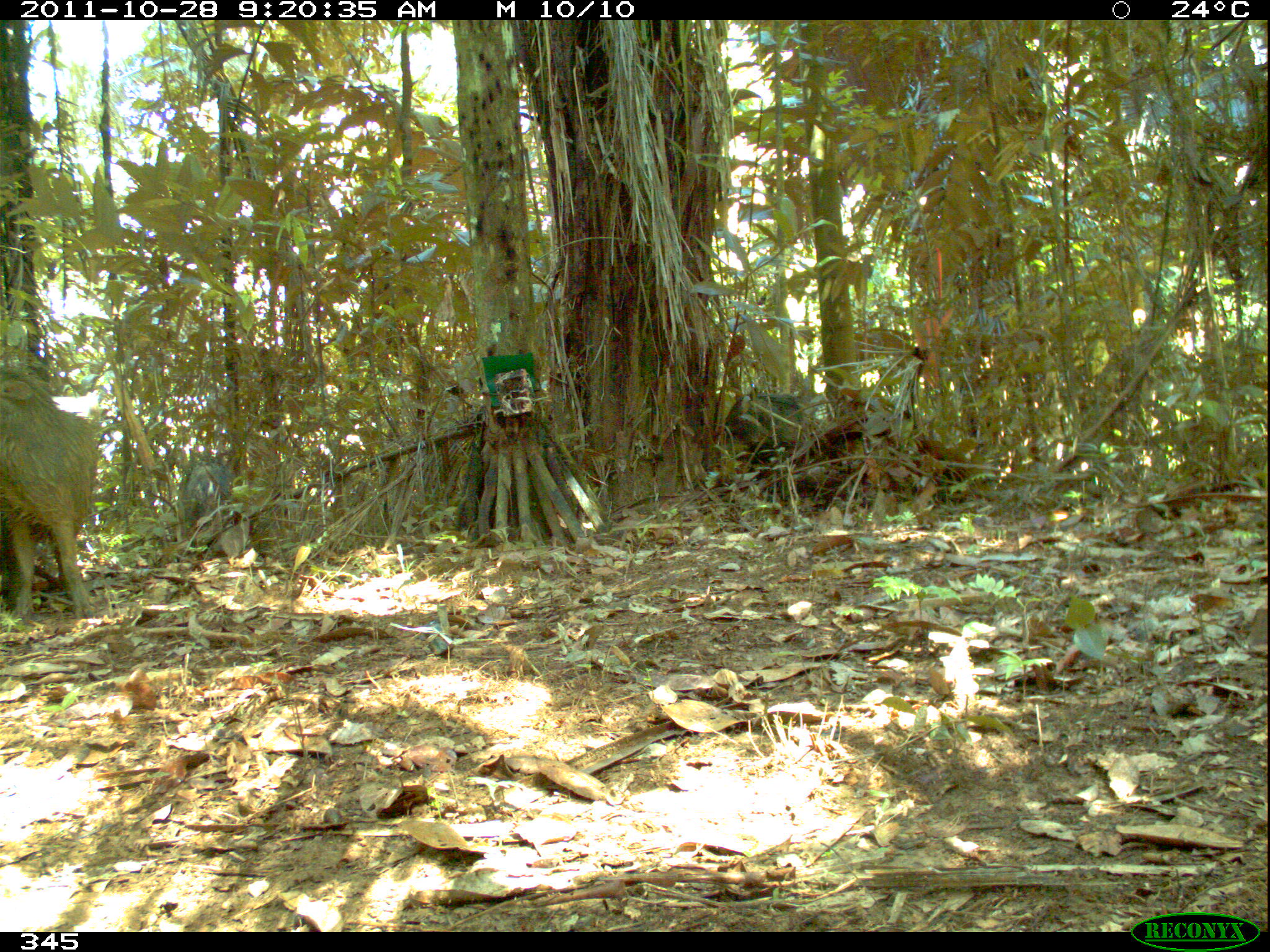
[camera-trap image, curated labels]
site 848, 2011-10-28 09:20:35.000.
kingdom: Animalia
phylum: Chordata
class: Mammalia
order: Artiodactyla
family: Tayassuidae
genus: Tayassu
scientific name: Tayassu pecari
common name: white-lipped peccary